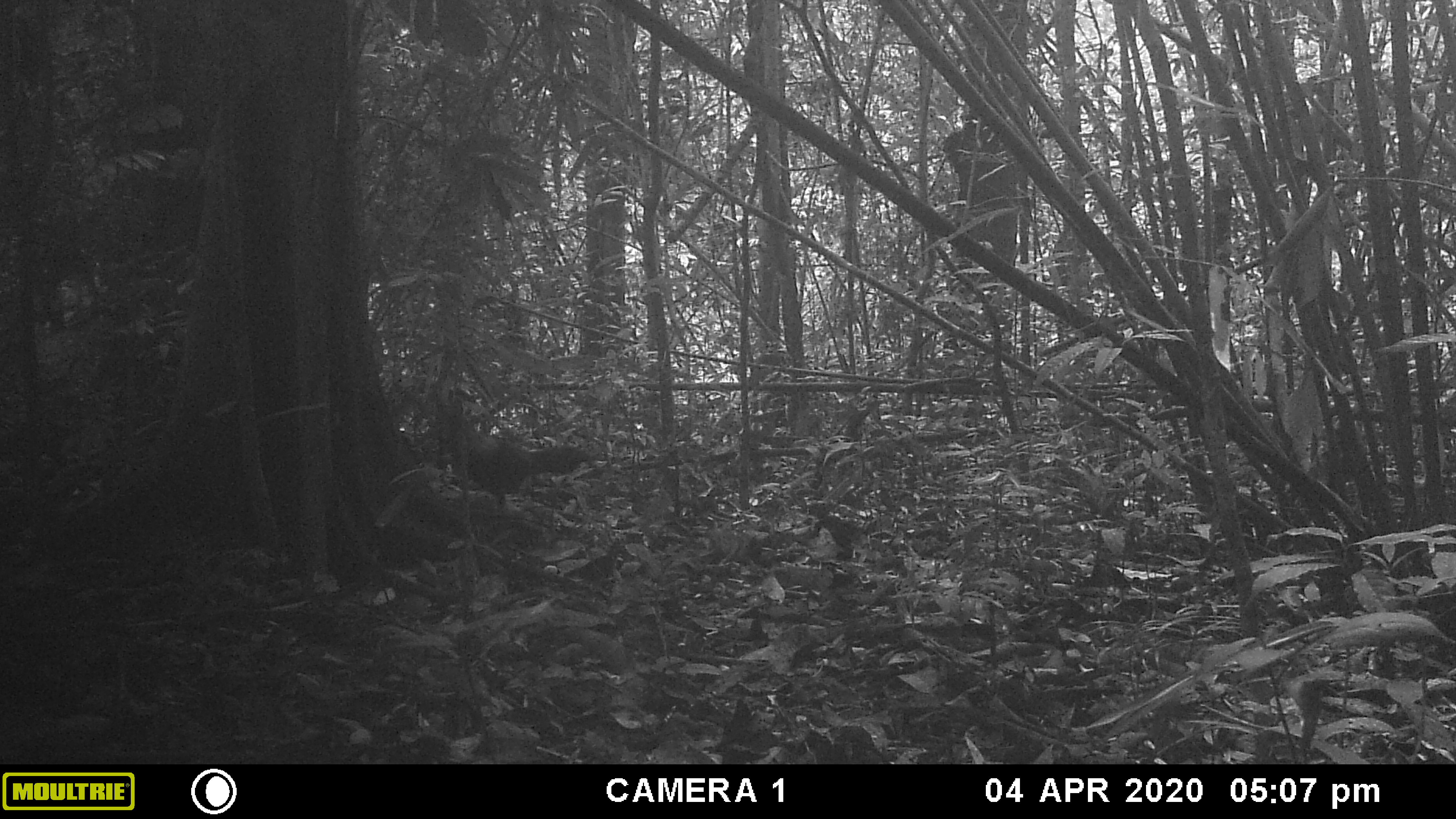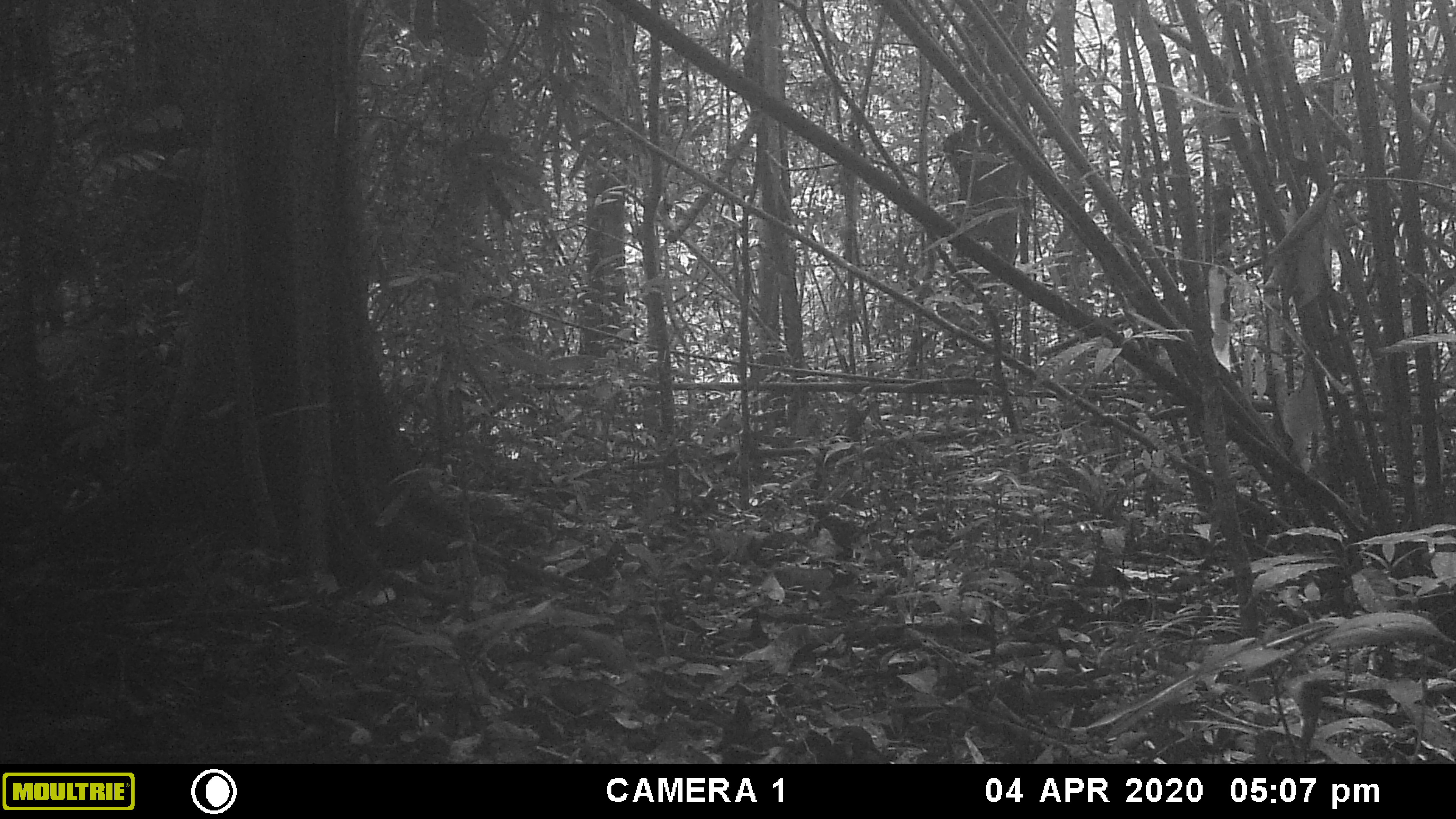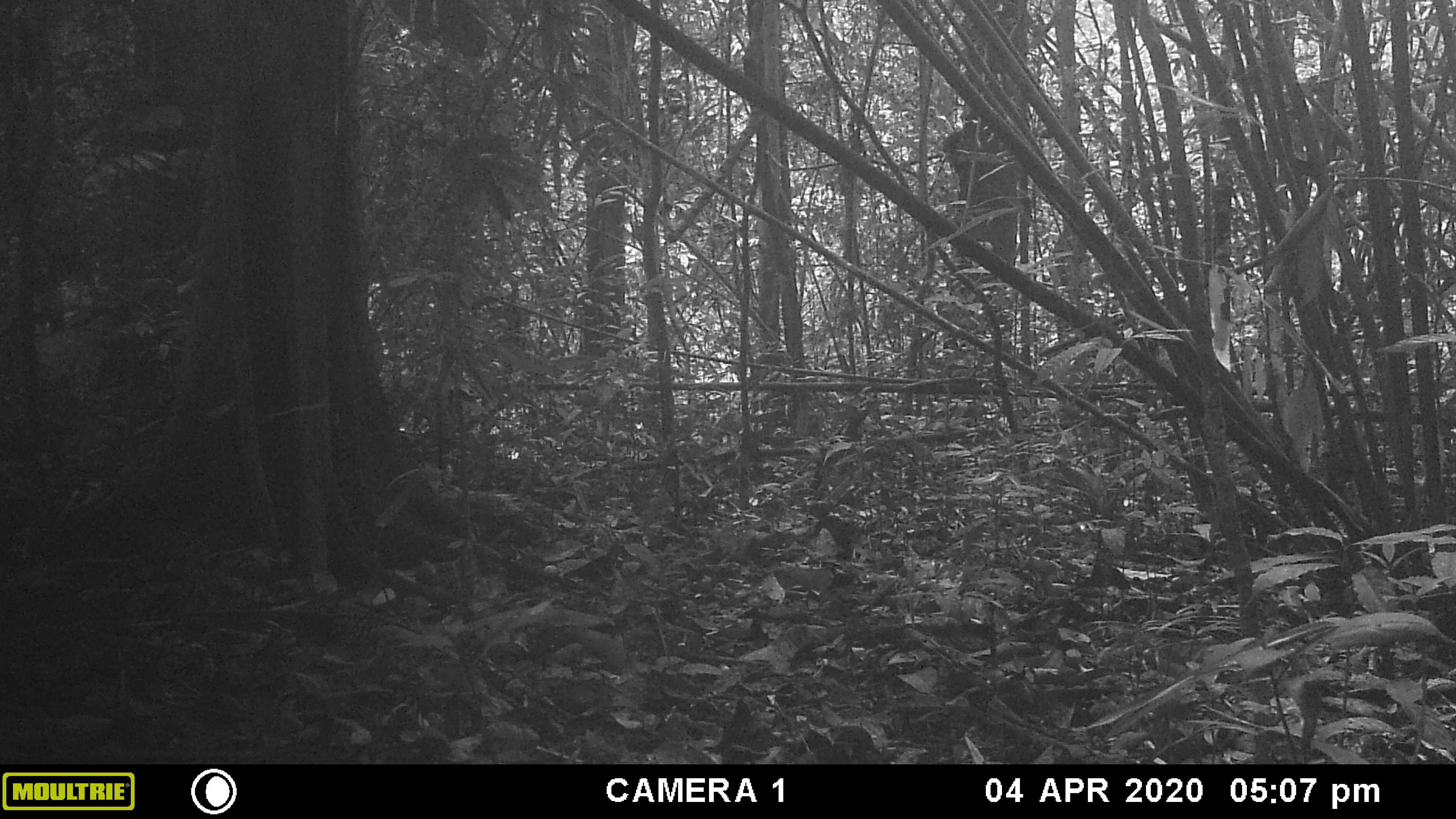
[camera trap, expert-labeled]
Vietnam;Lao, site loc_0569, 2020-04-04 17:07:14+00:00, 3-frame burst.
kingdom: Animalia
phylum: Chordata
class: Aves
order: Galliformes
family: Phasianidae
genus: Gallus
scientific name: Gallus gallus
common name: red junglefowl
Red junglefowl (Gallus gallus). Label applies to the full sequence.